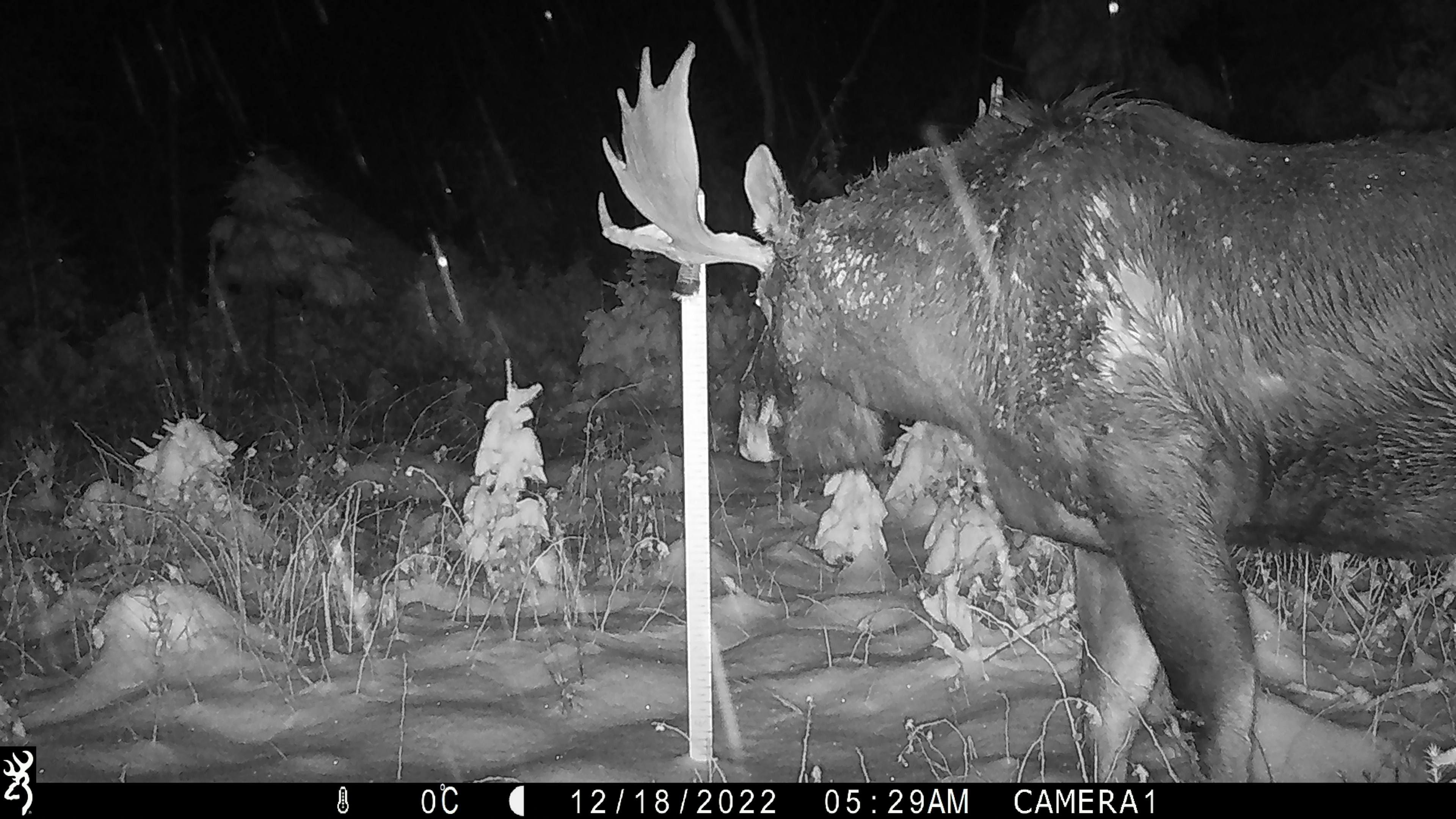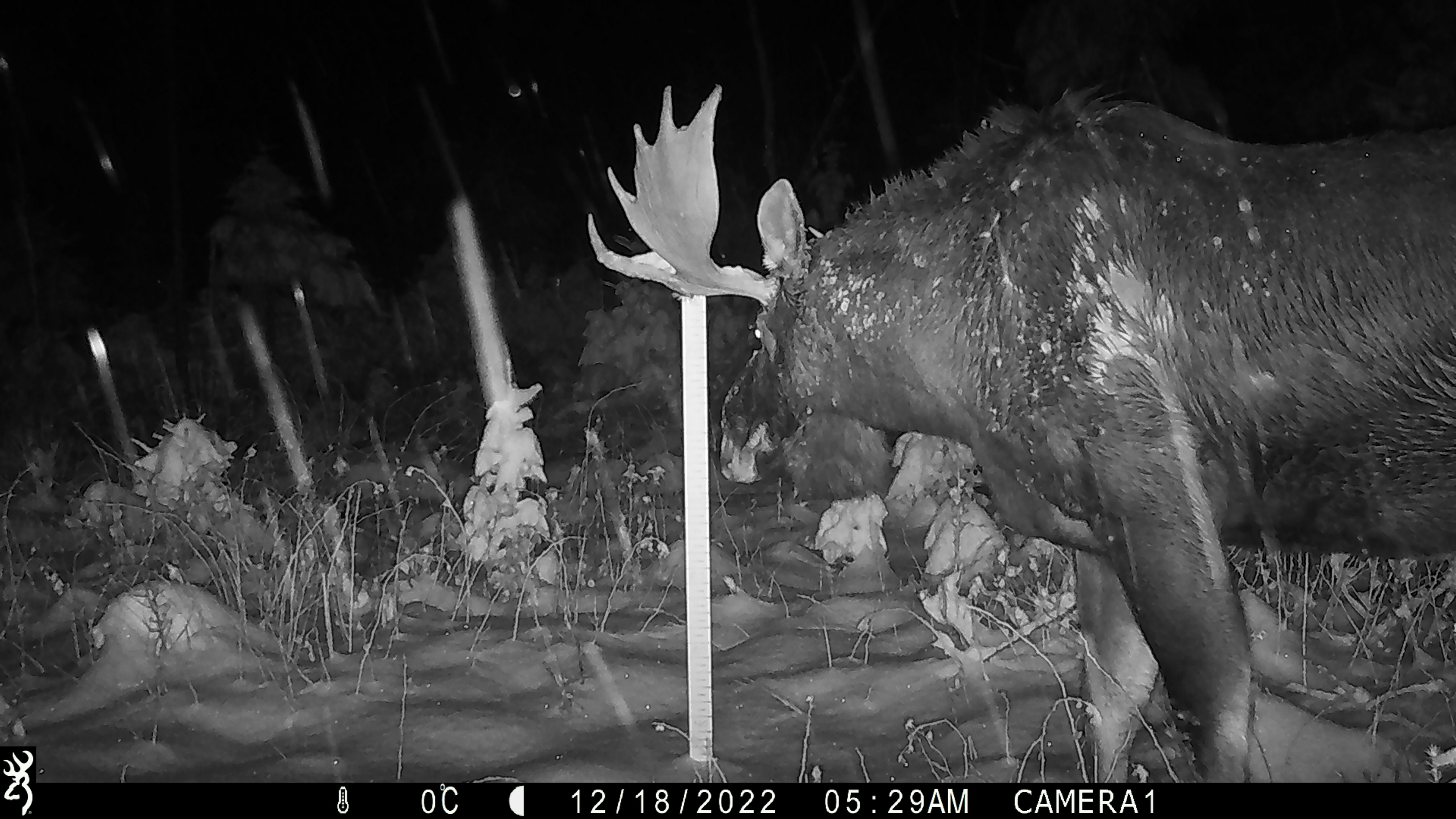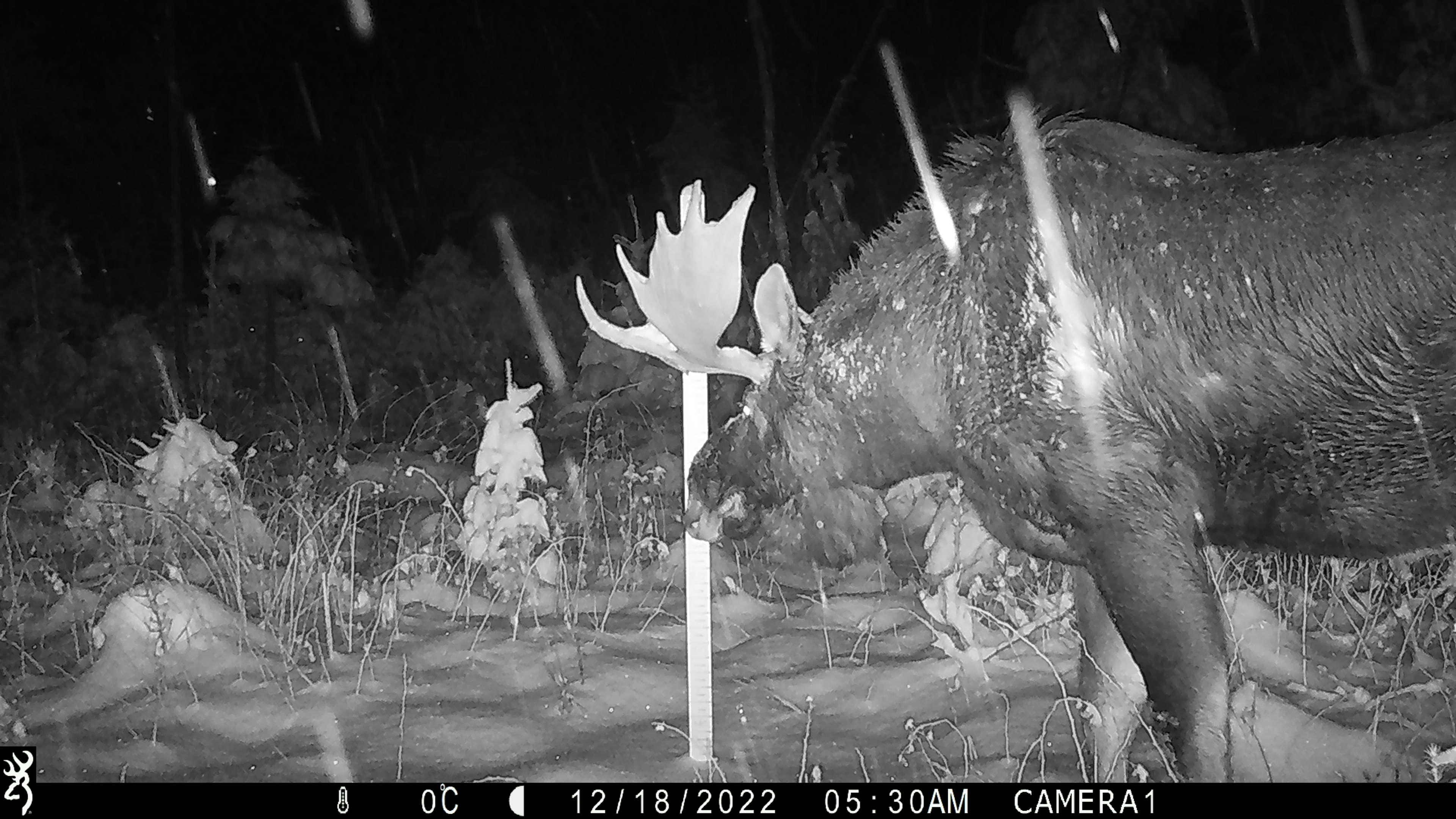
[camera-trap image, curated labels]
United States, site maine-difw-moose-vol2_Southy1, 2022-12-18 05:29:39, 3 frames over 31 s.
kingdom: Animalia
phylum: Chordata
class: Mammalia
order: Artiodactyla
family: Cervidae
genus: Alces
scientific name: Alces alces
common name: moose